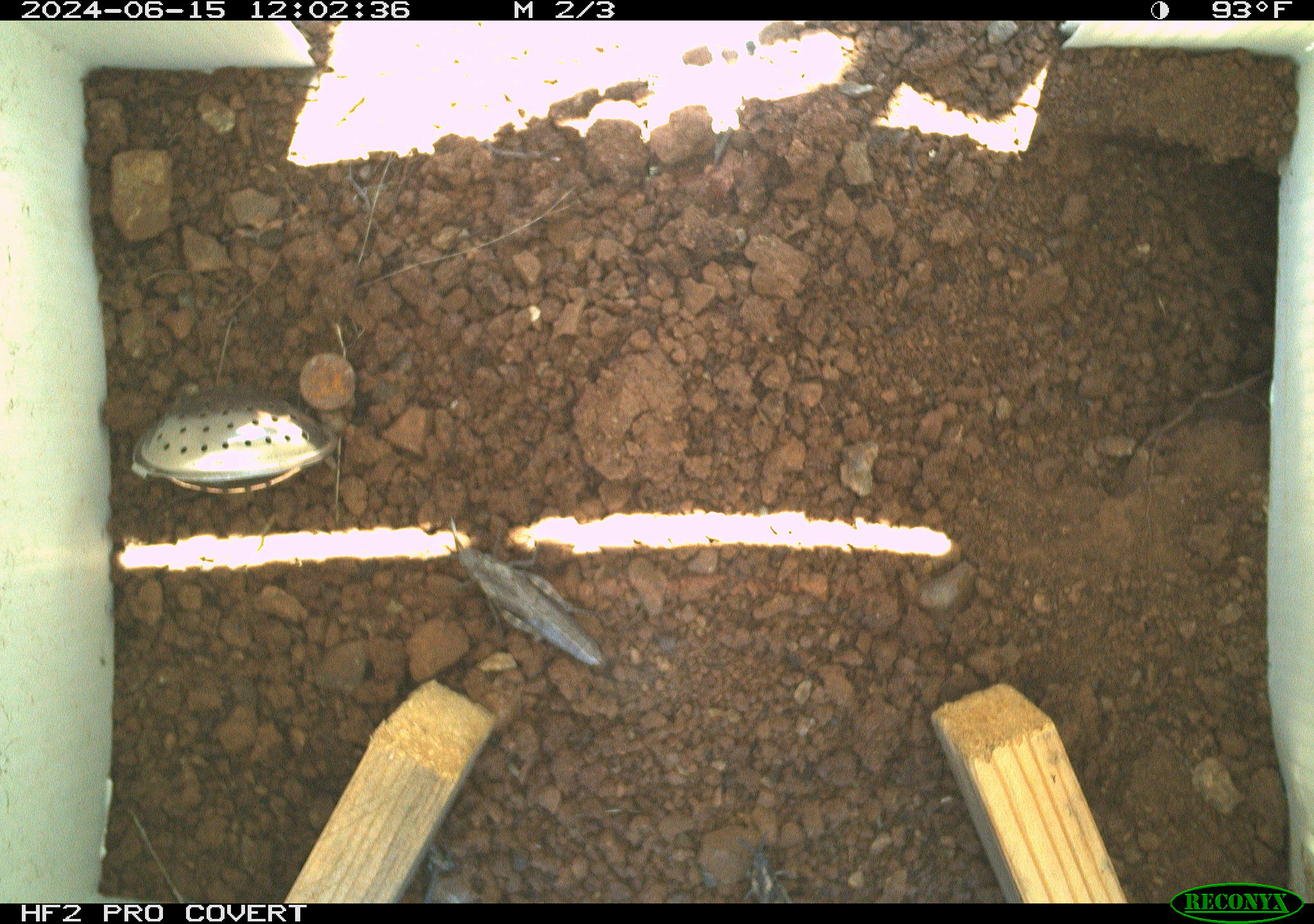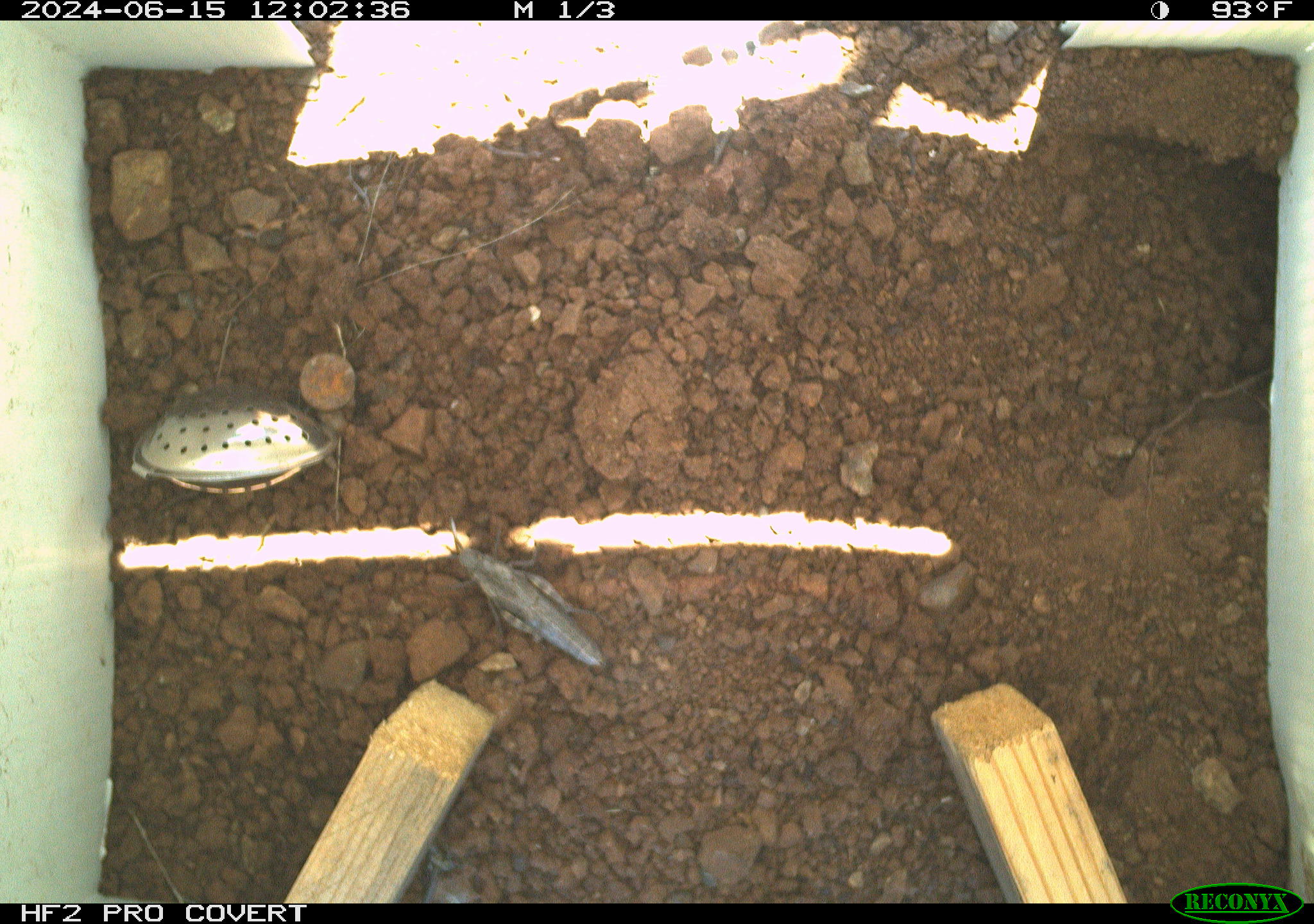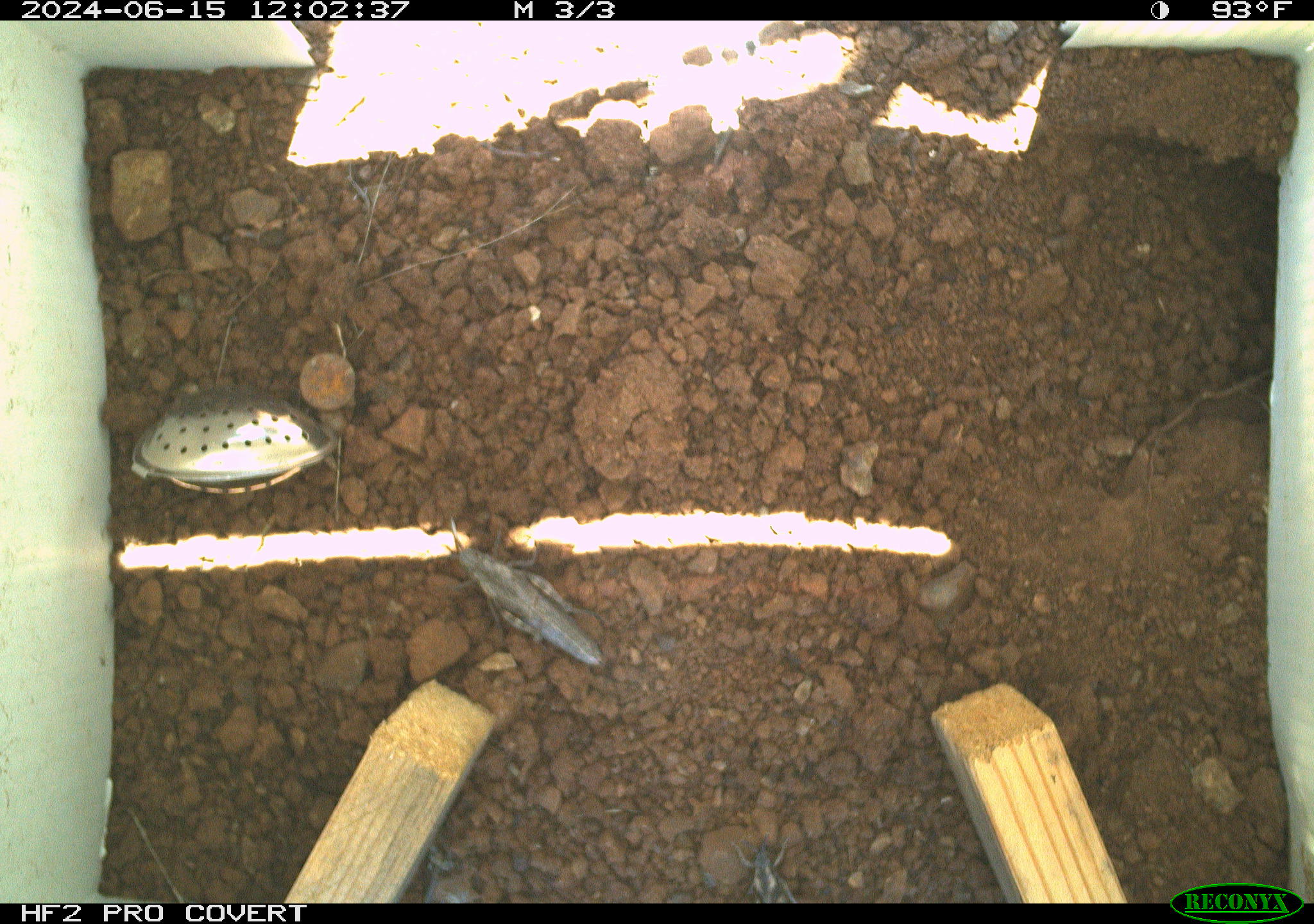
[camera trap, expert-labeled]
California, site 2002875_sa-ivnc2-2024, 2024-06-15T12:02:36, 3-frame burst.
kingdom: Animalia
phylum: Arthropoda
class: Insecta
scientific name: Insecta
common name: insect